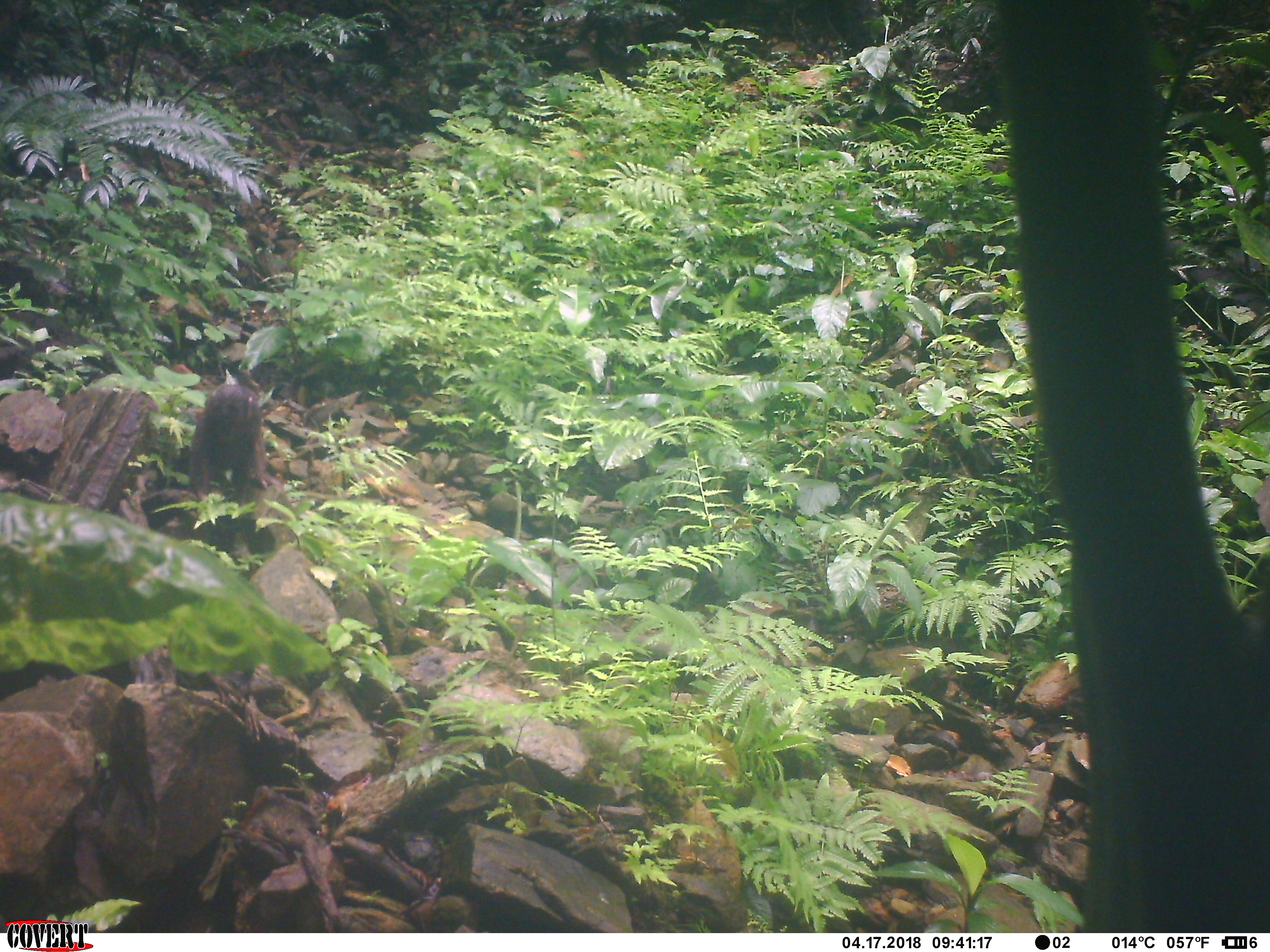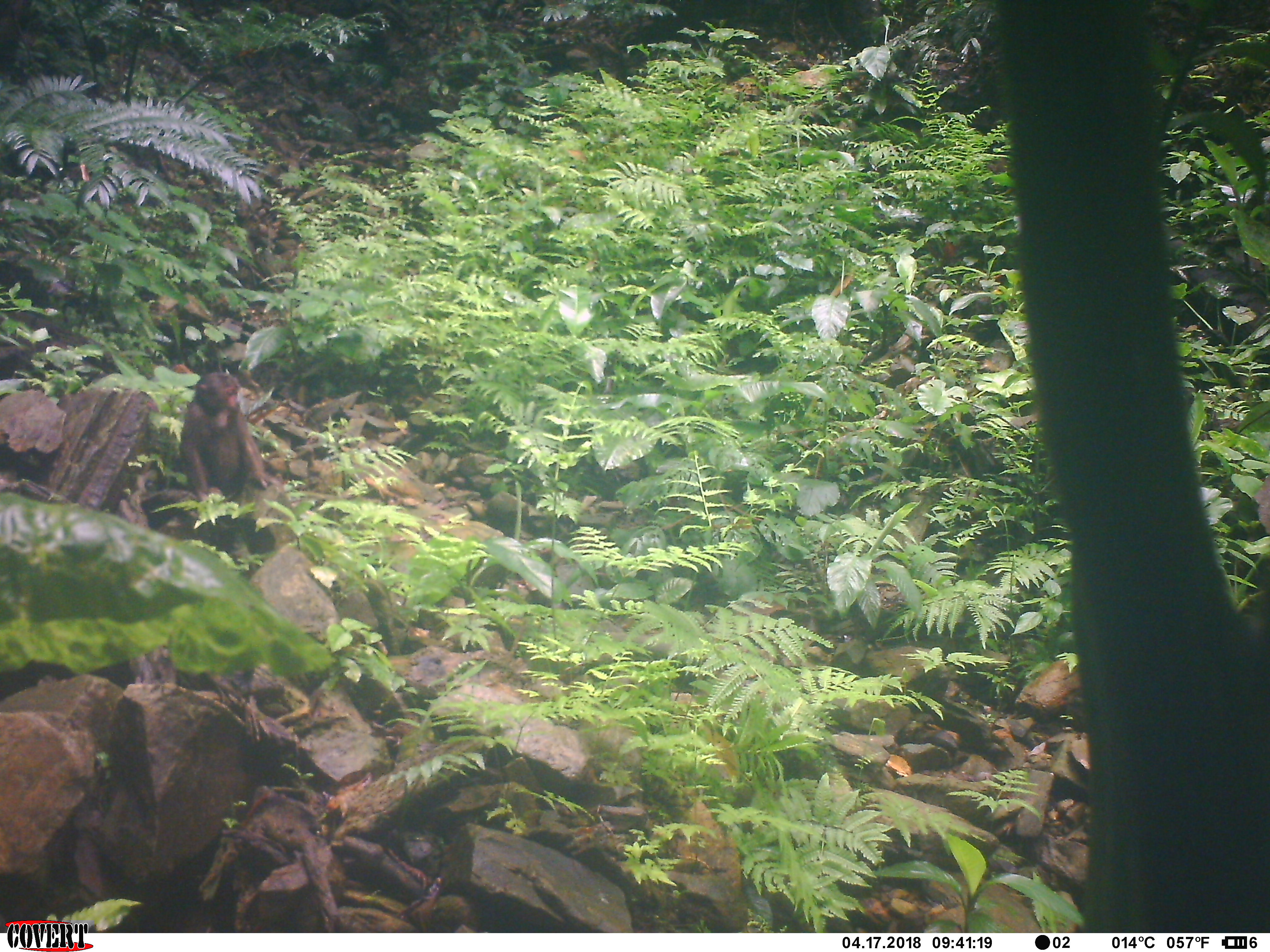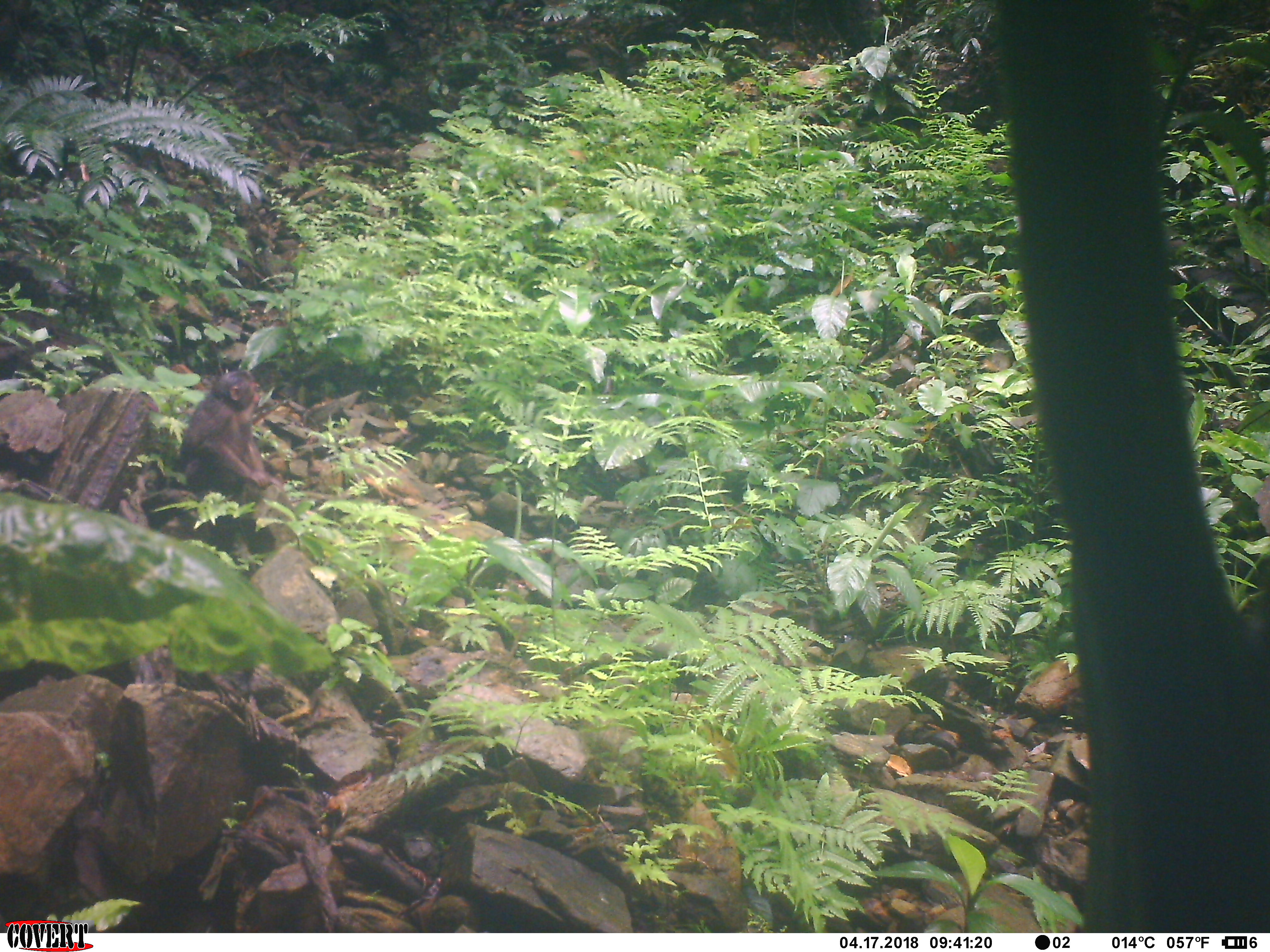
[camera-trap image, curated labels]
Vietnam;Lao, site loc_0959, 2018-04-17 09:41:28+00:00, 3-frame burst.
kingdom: Animalia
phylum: Chordata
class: Mammalia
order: Primates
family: Cercopithecidae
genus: Macaca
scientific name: Macaca arctoides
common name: stump-tailed macaque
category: stump tailed macaque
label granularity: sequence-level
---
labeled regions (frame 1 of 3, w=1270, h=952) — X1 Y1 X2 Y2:
stump tailed macaque: 186 380 270 497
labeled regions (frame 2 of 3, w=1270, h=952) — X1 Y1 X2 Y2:
stump tailed macaque: 178 368 279 500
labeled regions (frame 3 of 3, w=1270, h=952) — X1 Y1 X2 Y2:
stump tailed macaque: 177 370 288 500